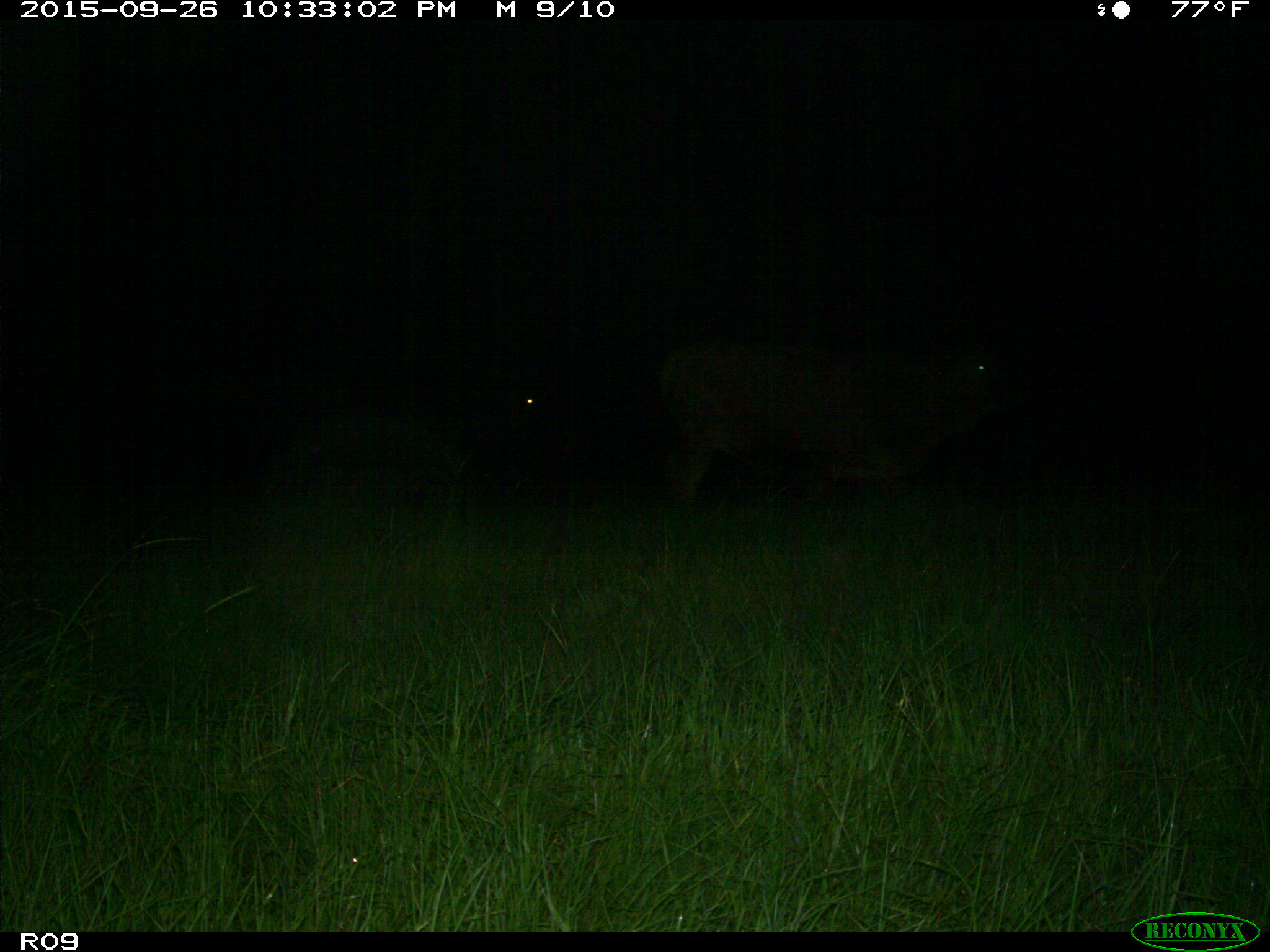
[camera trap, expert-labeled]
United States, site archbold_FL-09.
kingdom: Animalia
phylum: Chordata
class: Mammalia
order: Artiodactyla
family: Bovidae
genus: Bos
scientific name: Bos taurus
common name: domestic cow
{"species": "Bos taurus (domestic cow)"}